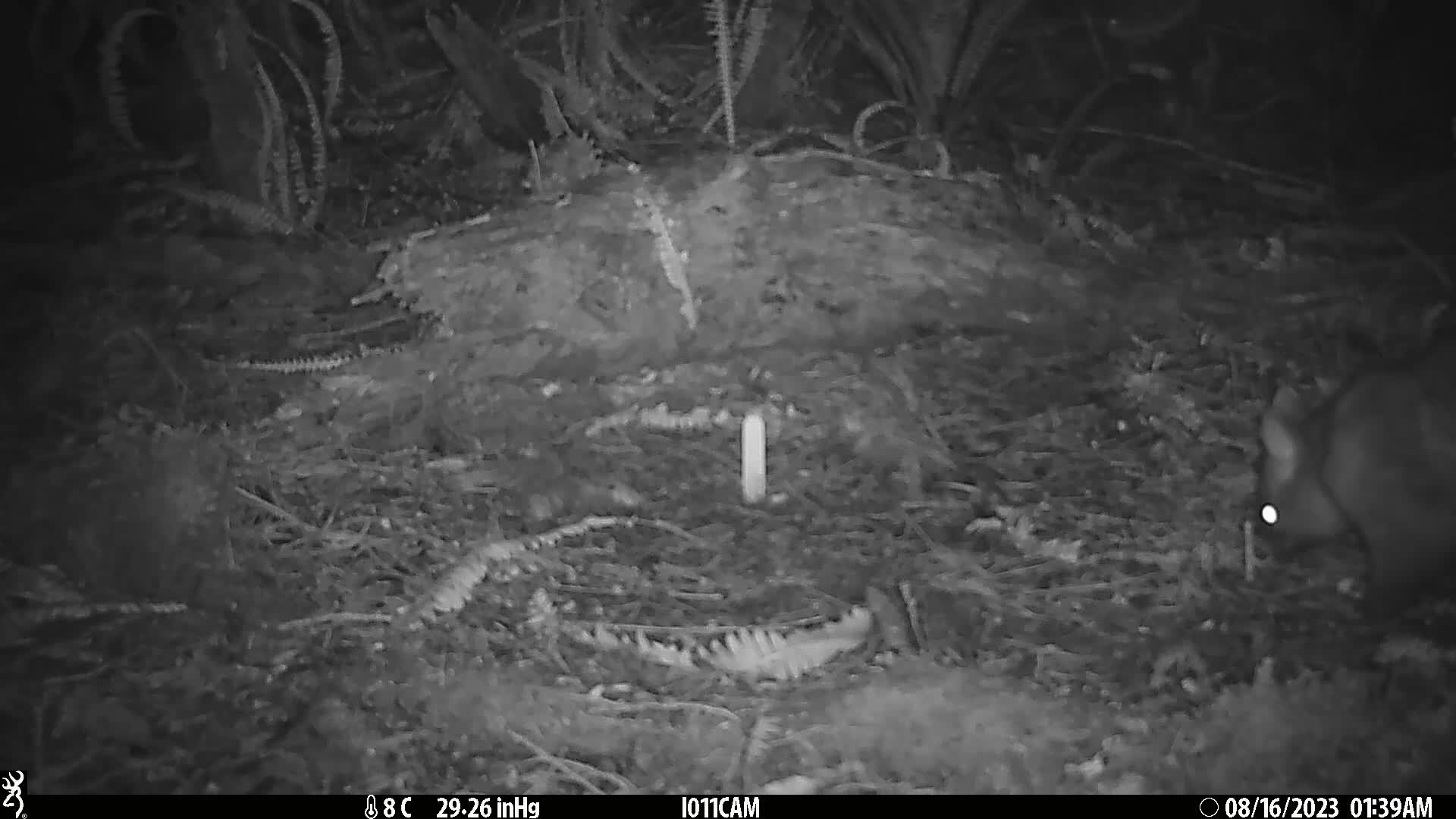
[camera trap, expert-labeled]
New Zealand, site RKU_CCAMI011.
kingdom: Animalia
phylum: Chordata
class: Mammalia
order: Diprotodontia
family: Phalangeridae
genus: Trichosurus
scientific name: Trichosurus vulpecula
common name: common brushtail possum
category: possum